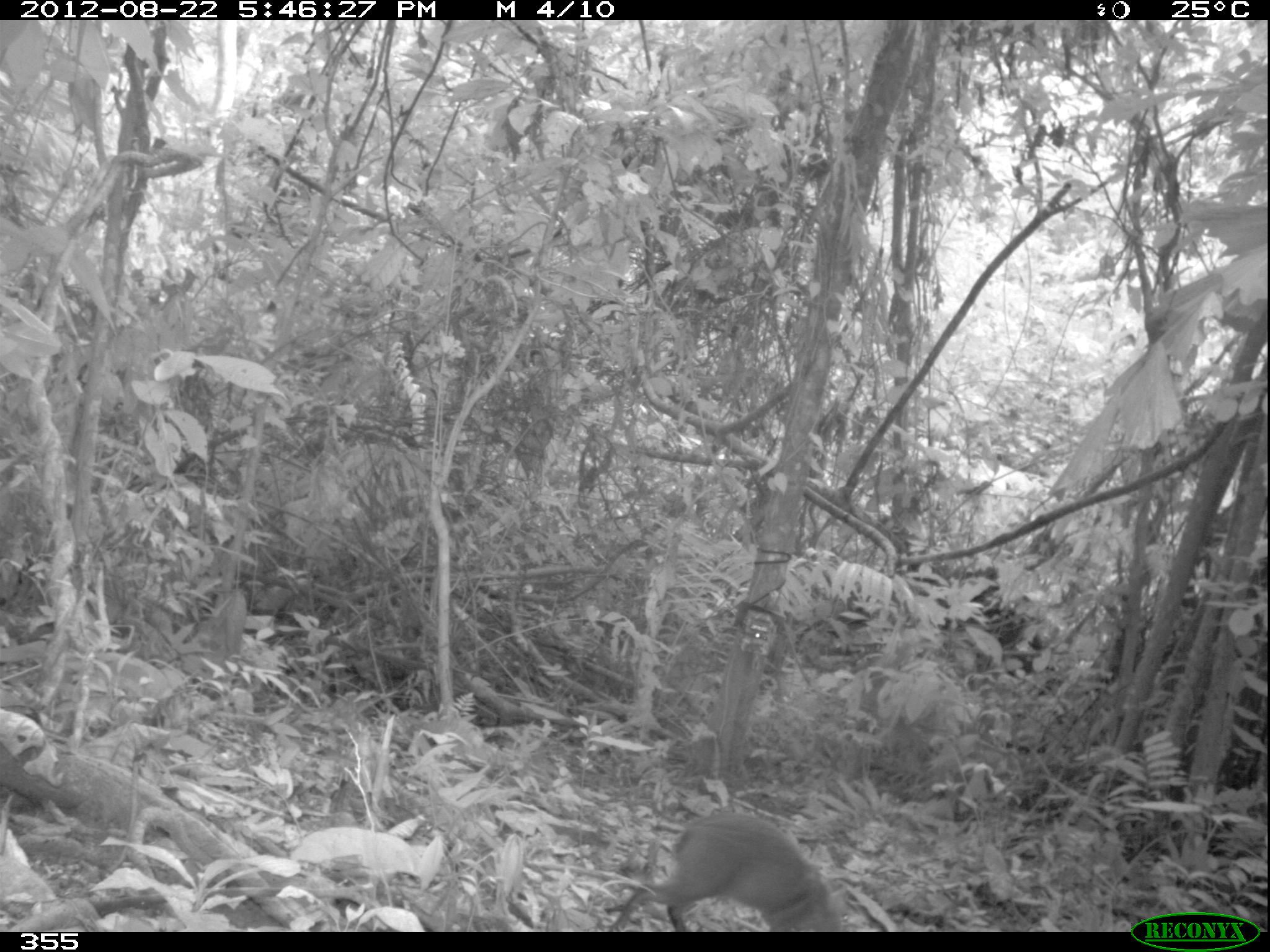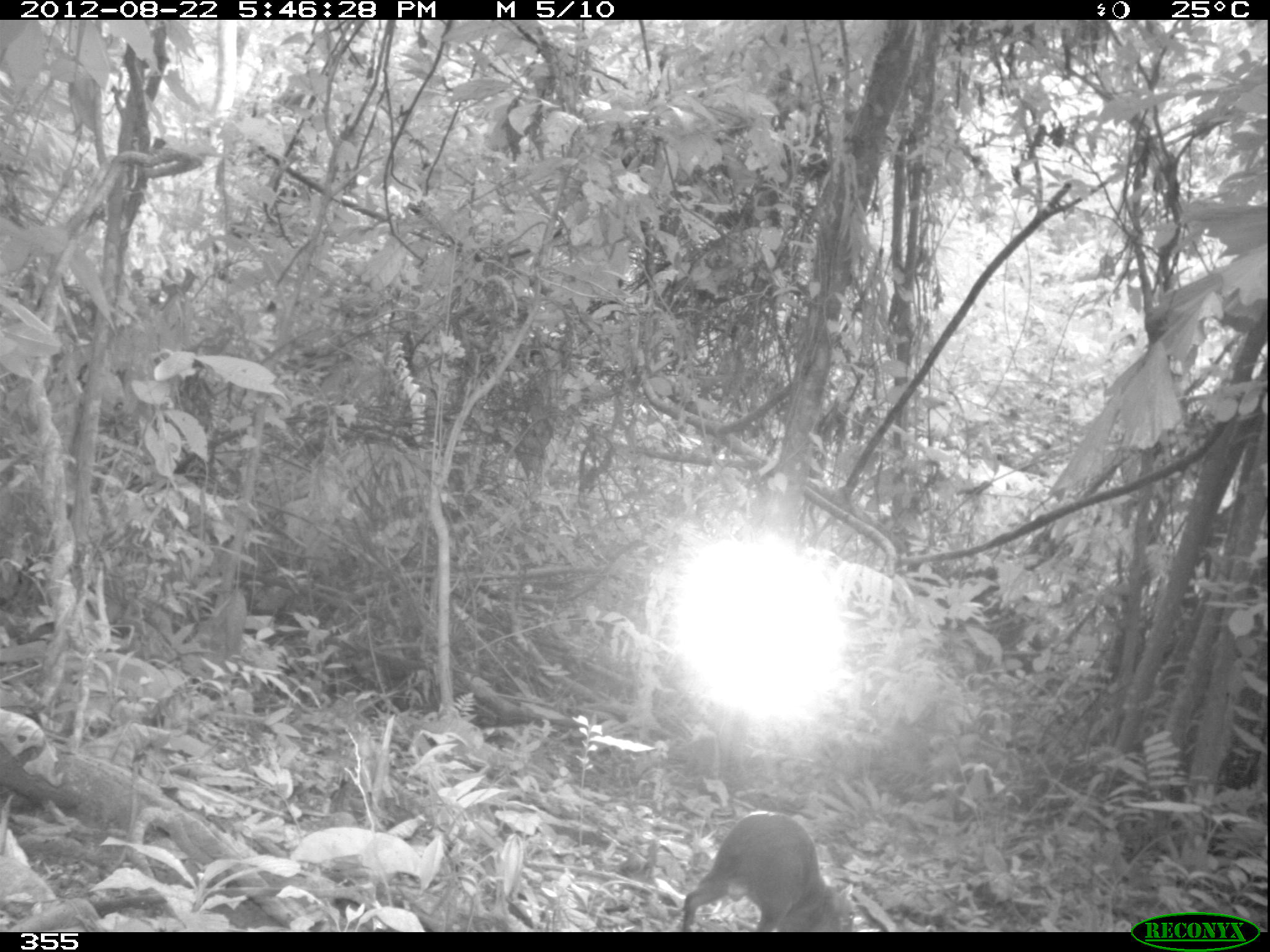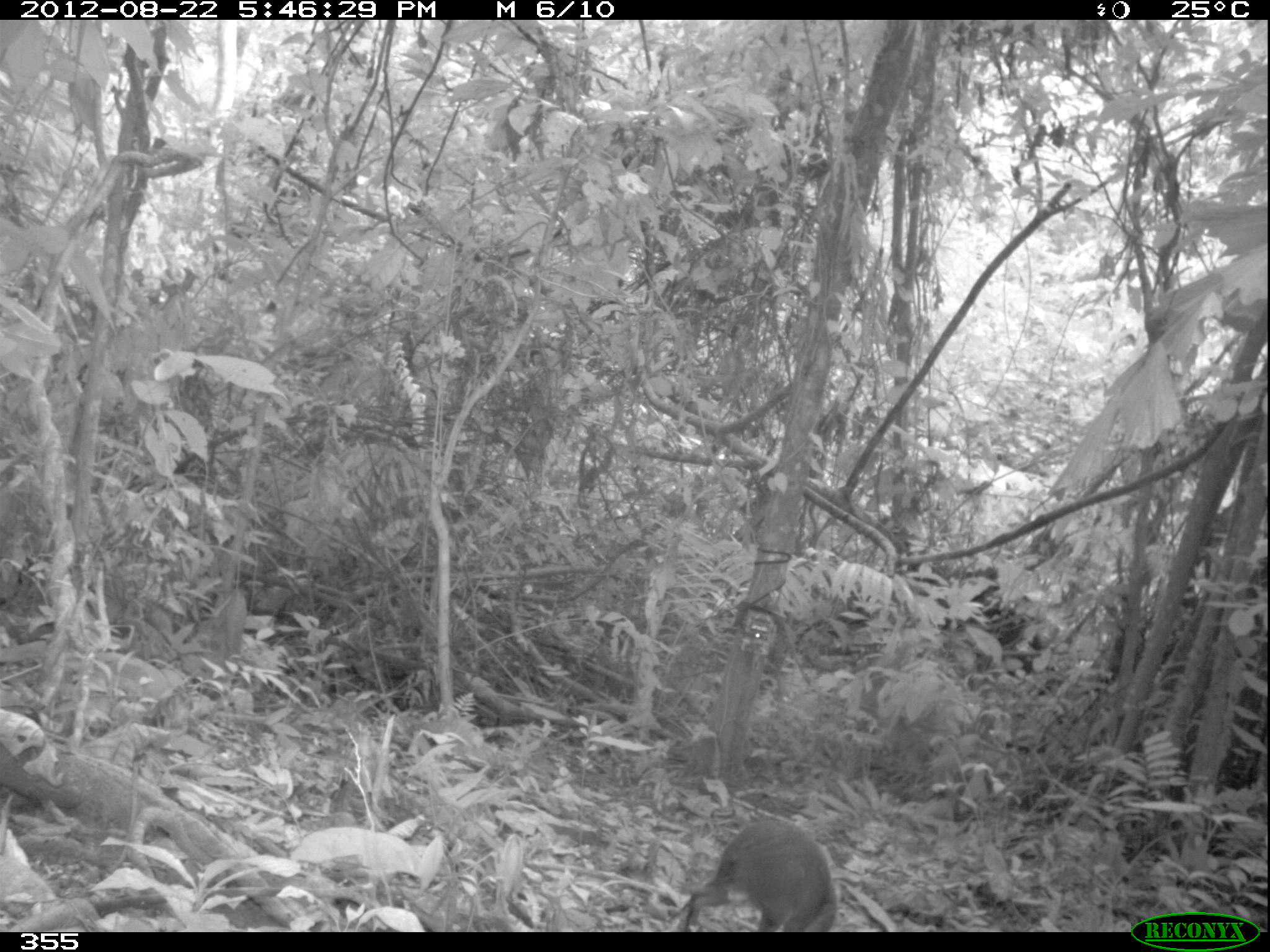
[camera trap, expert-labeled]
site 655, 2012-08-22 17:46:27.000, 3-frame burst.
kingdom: Animalia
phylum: Chordata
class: Mammalia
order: Rodentia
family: Dasyproctidae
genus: Dasyprocta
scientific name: Dasyprocta punctata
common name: central american agouti